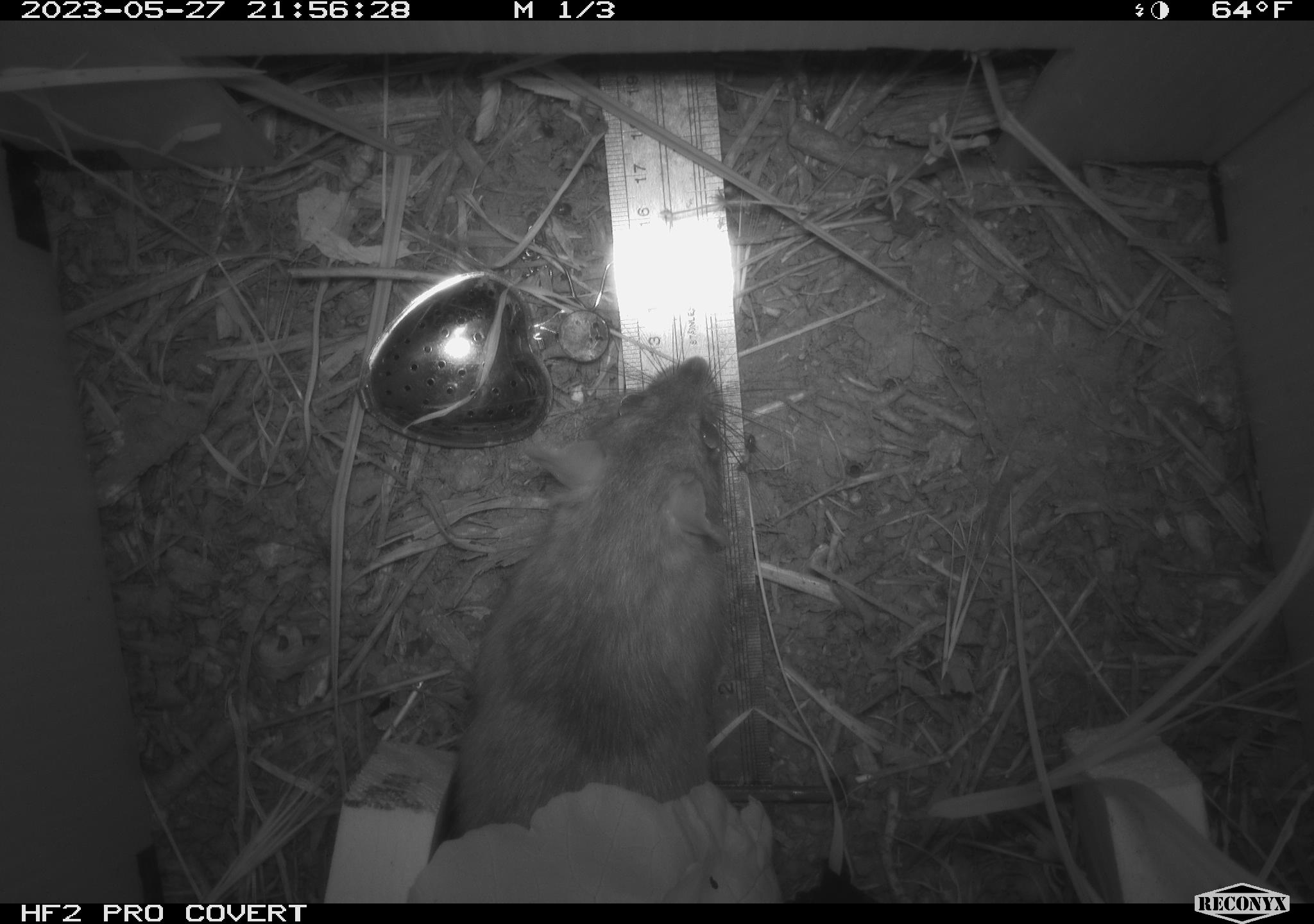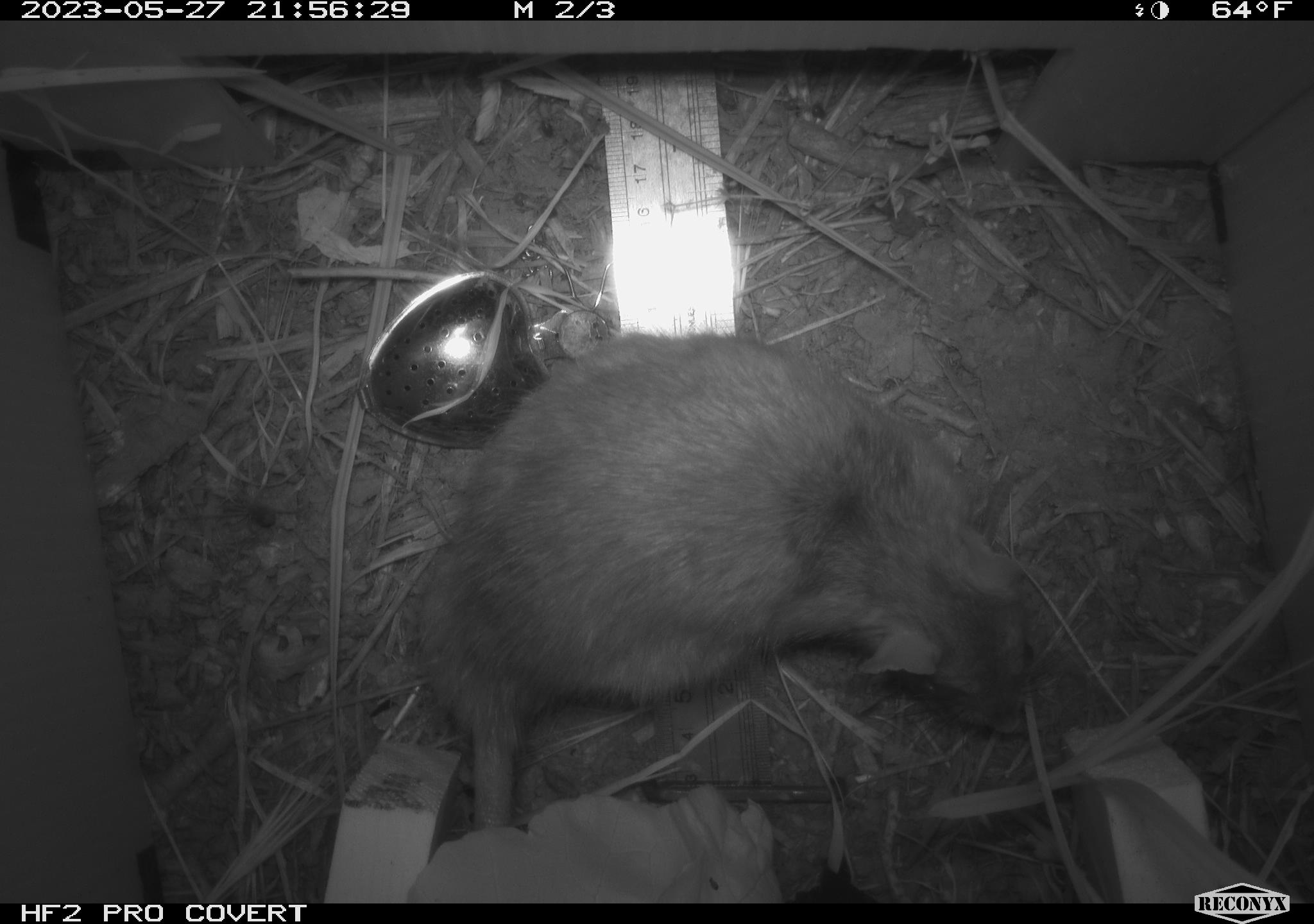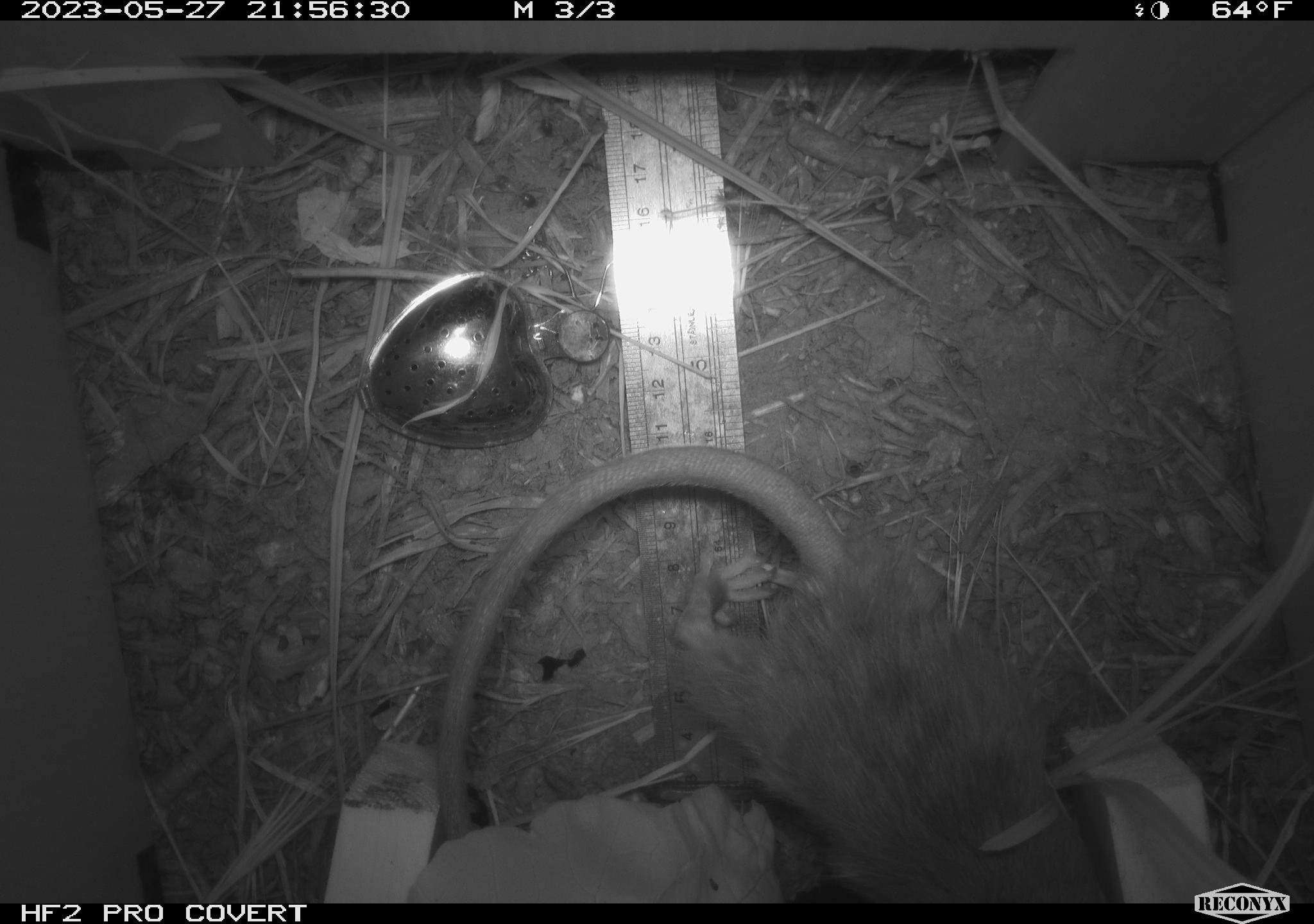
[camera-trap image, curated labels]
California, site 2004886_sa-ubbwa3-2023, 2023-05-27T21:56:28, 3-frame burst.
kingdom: Animalia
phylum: Chordata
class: Mammalia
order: Rodentia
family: Muridae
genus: Rattus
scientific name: Rattus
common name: rat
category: rattus species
Rattus species (rat) (Rattus).